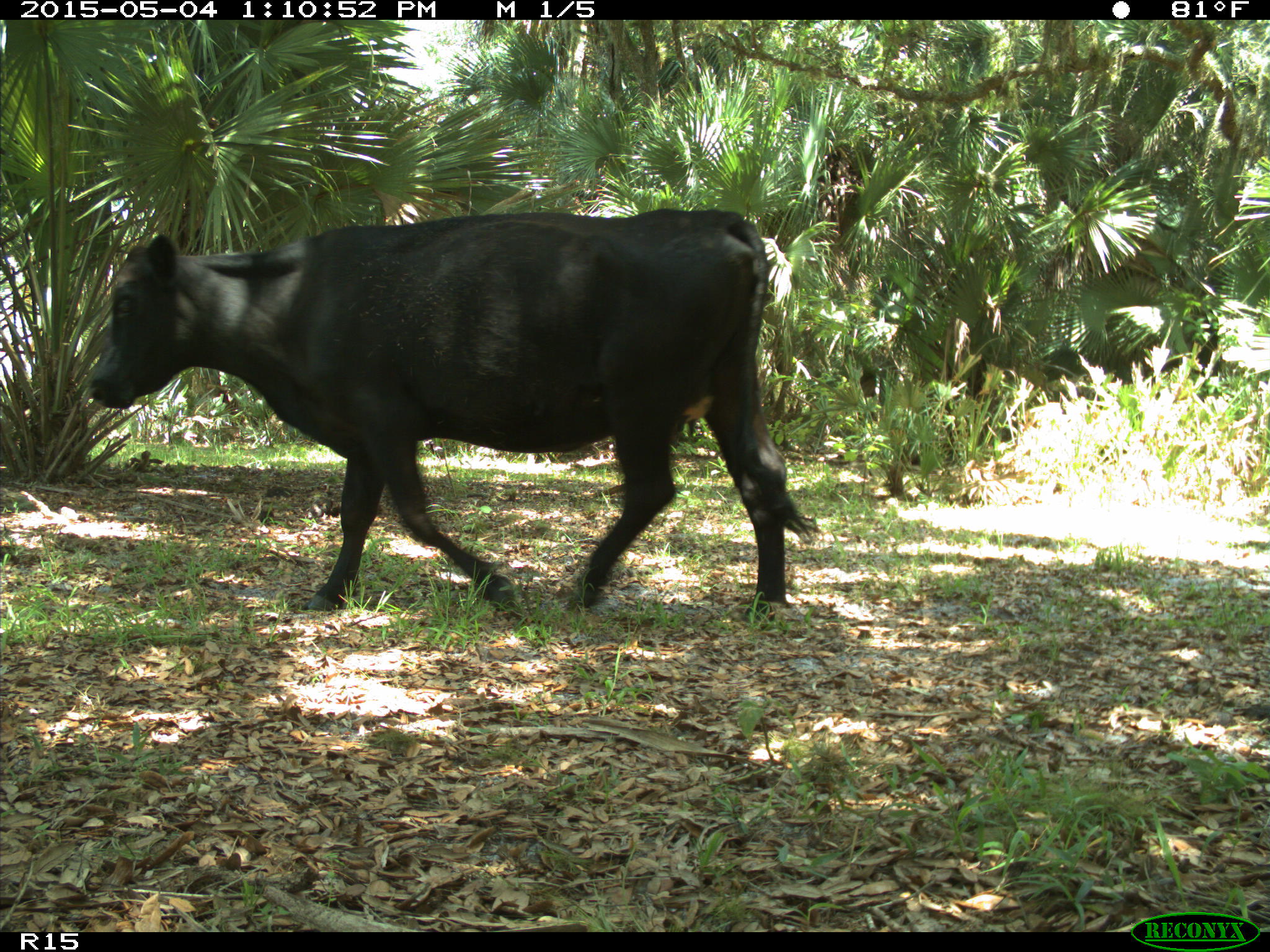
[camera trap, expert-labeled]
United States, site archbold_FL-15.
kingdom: Animalia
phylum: Chordata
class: Mammalia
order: Artiodactyla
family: Bovidae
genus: Bos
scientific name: Bos taurus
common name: domestic cow